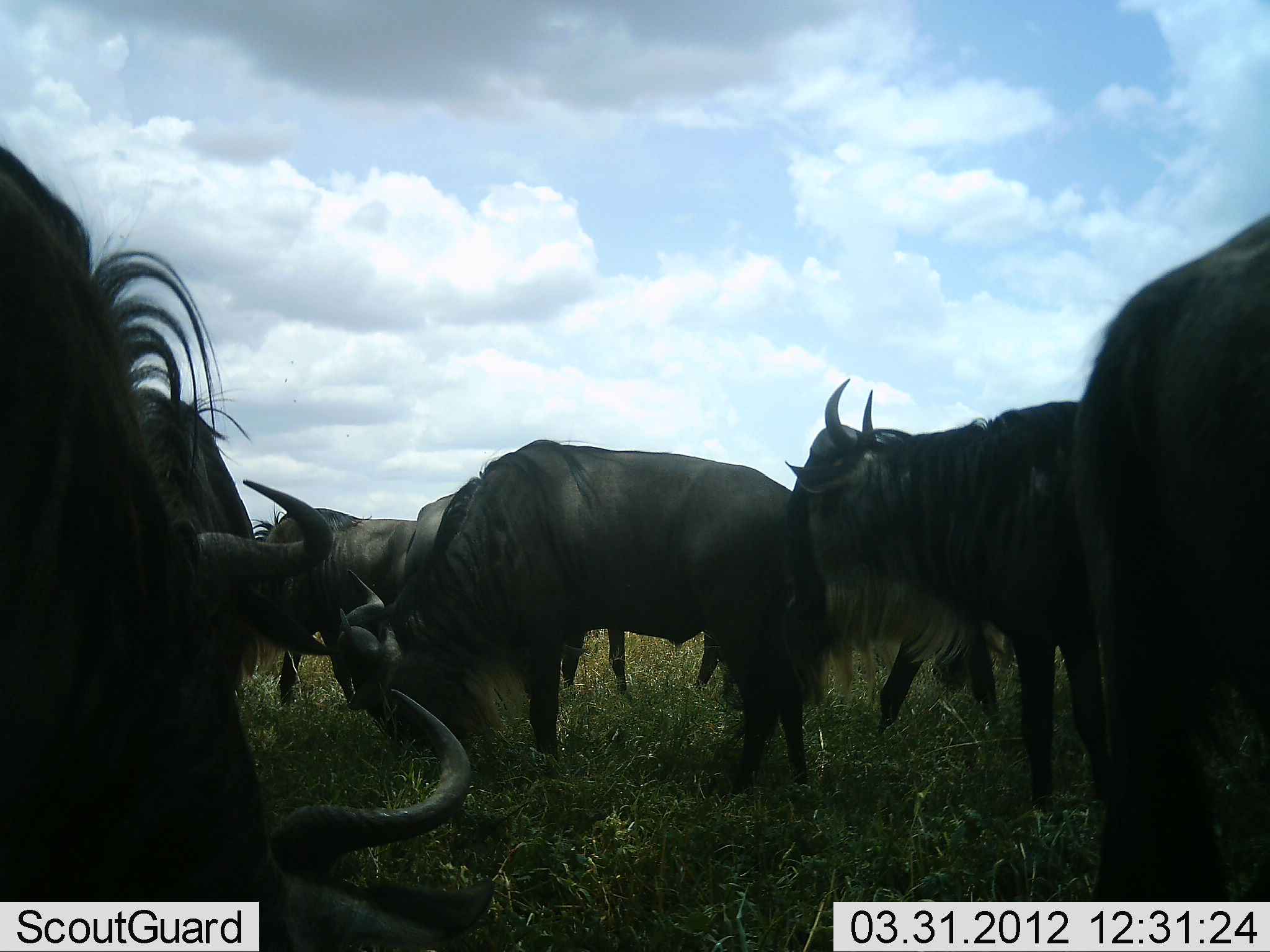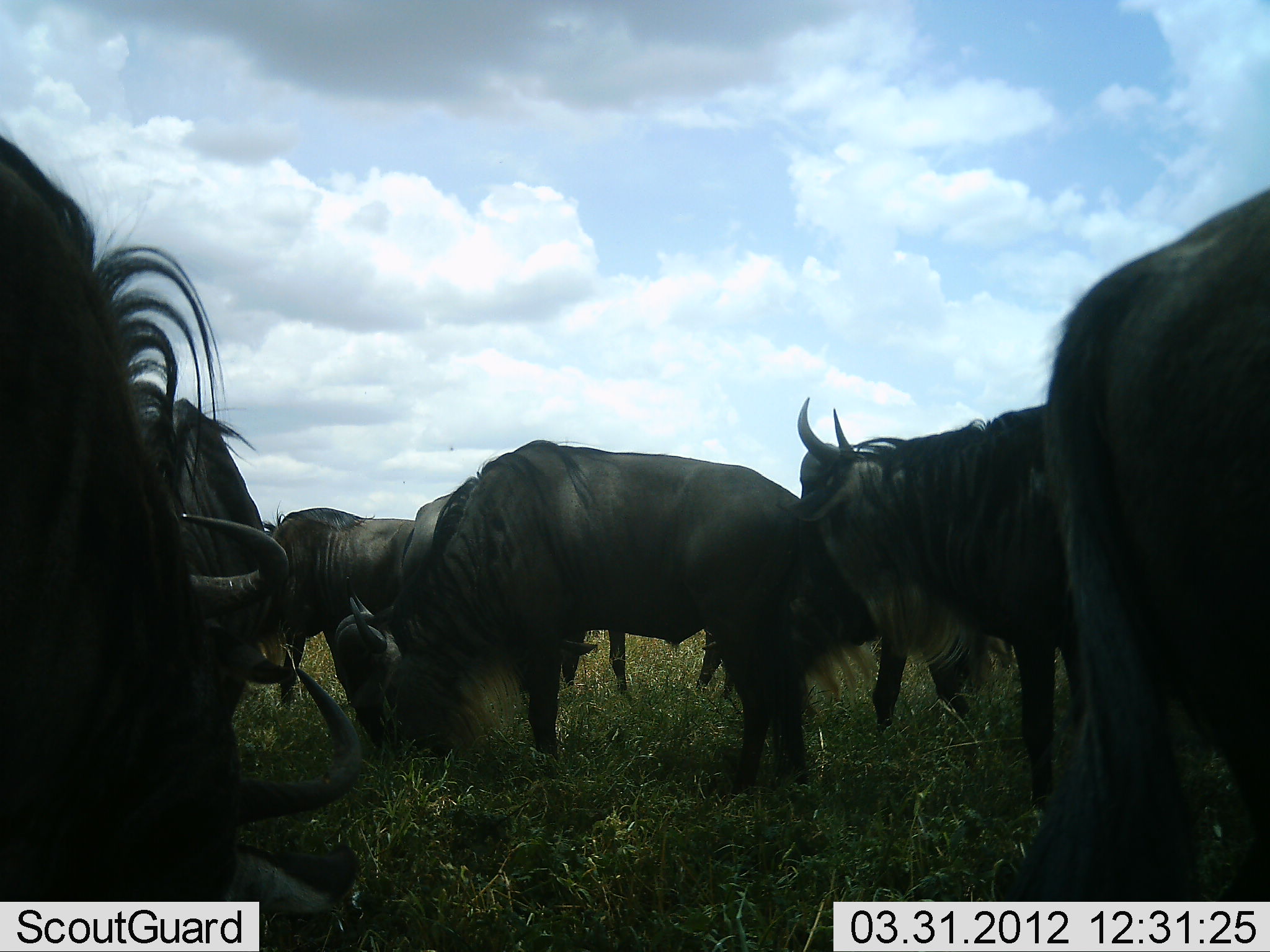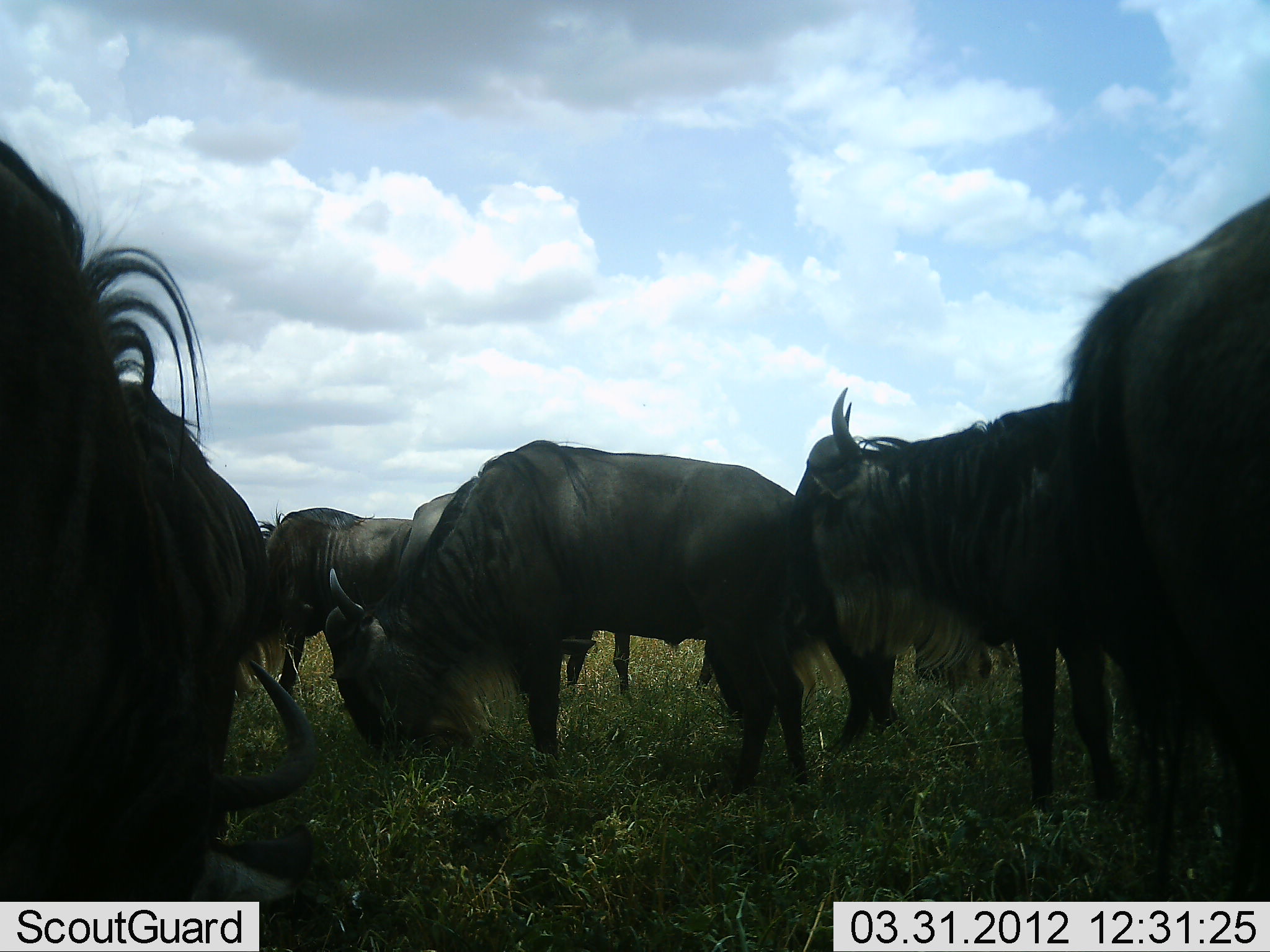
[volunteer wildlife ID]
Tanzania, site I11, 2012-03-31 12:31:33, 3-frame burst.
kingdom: Animalia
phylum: Chordata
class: Mammalia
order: Artiodactyla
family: Bovidae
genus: Connochaetes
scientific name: Connochaetes taurinus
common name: blue wildebeest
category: wildebeest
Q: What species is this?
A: Wildebeest (blue wildebeest) (Connochaetes taurinus).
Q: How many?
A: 7.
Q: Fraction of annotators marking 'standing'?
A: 76%.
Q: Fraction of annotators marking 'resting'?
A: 8%.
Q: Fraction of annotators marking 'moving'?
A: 8%.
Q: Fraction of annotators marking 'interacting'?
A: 4%.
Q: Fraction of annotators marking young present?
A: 0%.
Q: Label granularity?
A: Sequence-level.